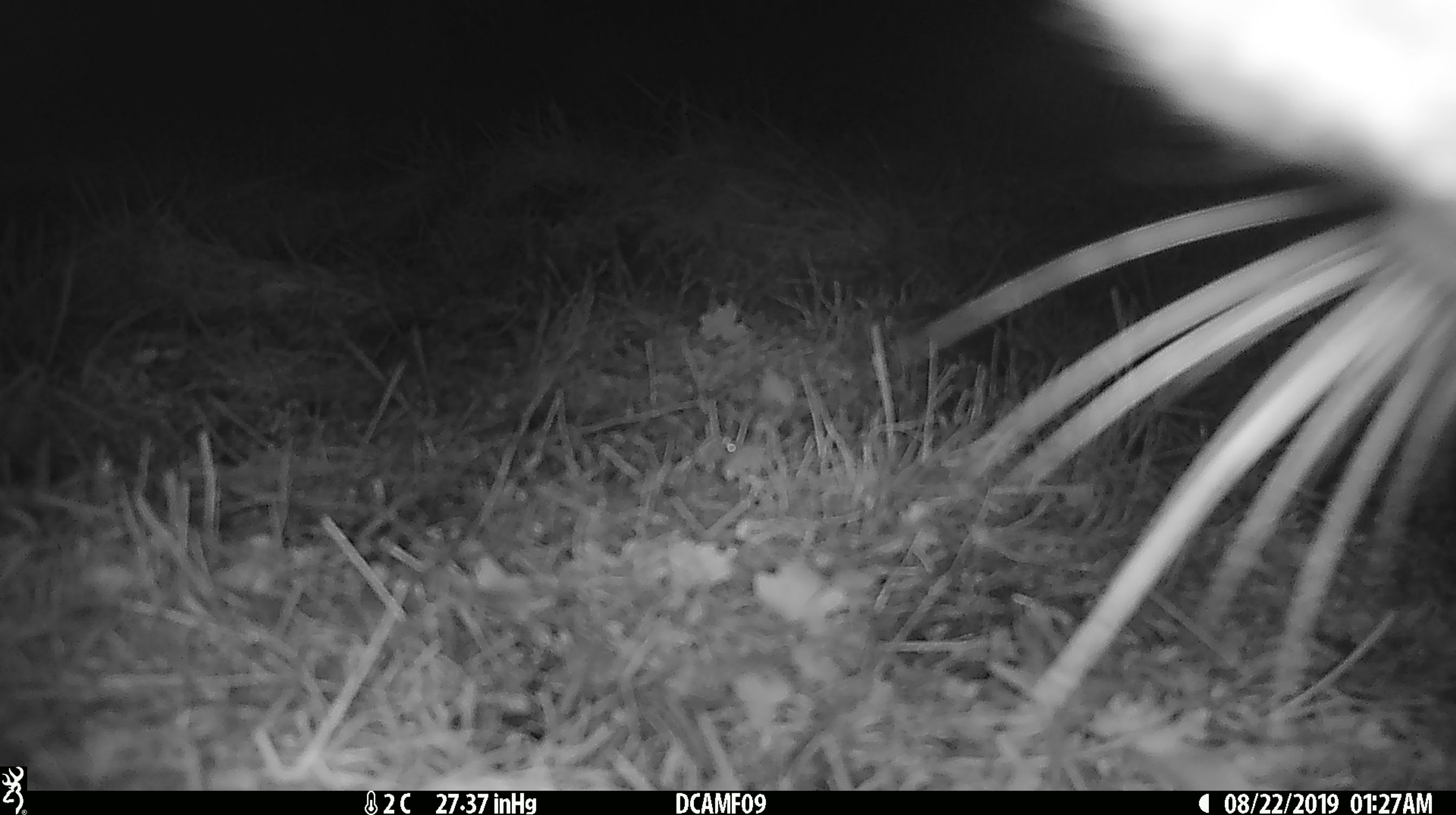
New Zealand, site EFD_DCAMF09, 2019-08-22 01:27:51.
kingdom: Animalia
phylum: Chordata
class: Mammalia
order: Diprotodontia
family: Phalangeridae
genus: Trichosurus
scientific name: Trichosurus vulpecula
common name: common brushtail possum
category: possum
Possum (common brushtail possum) (Trichosurus vulpecula).